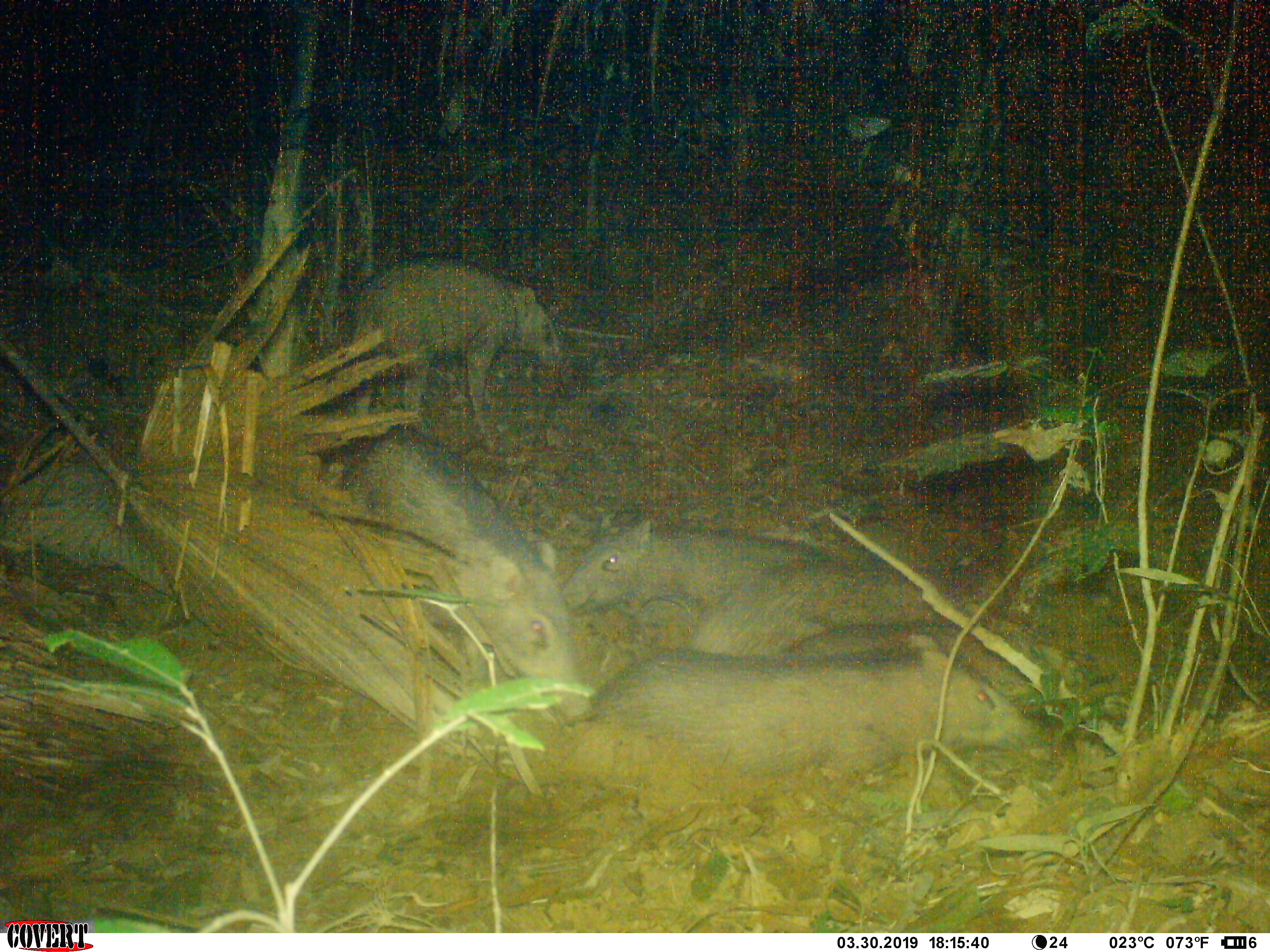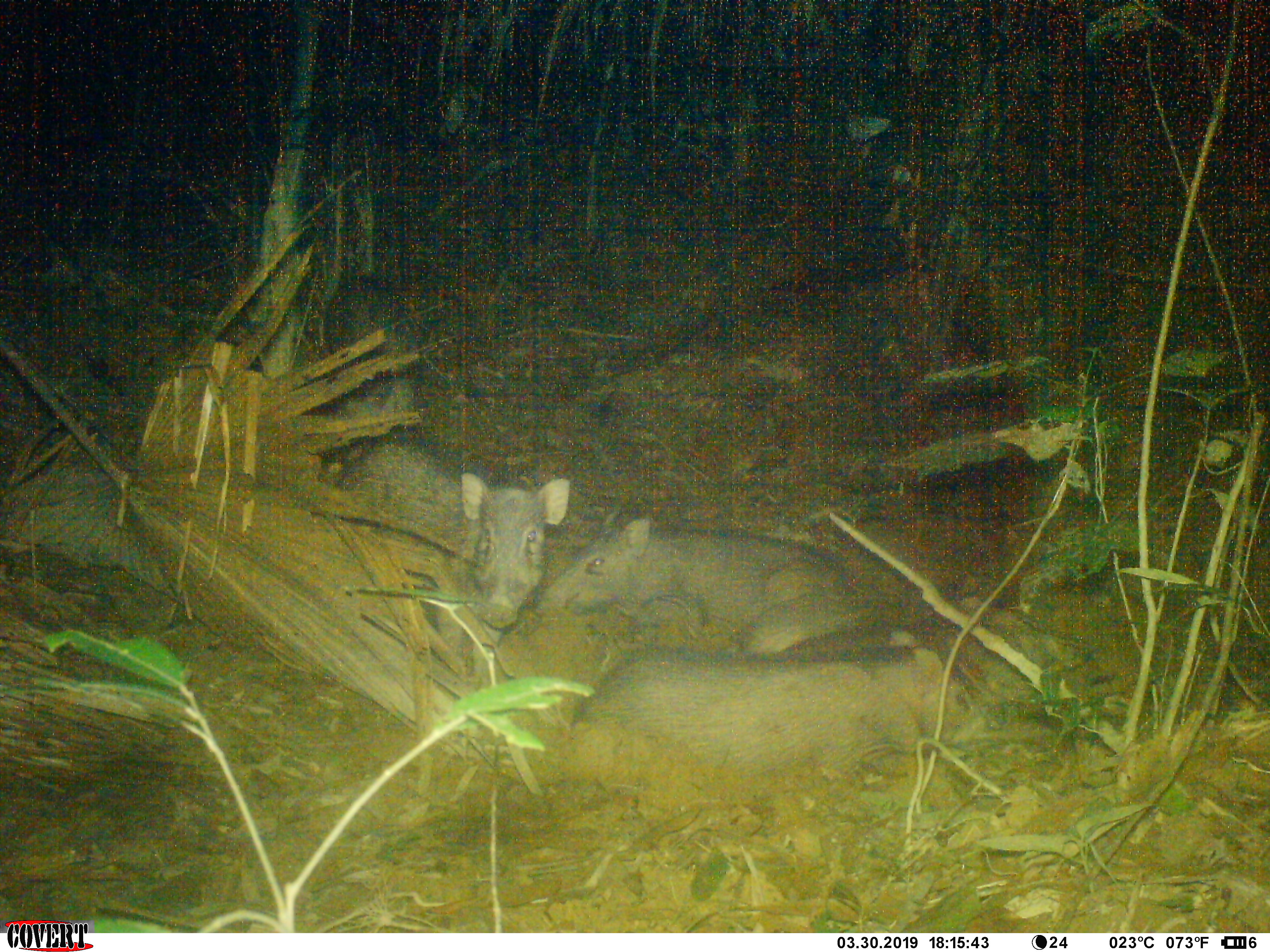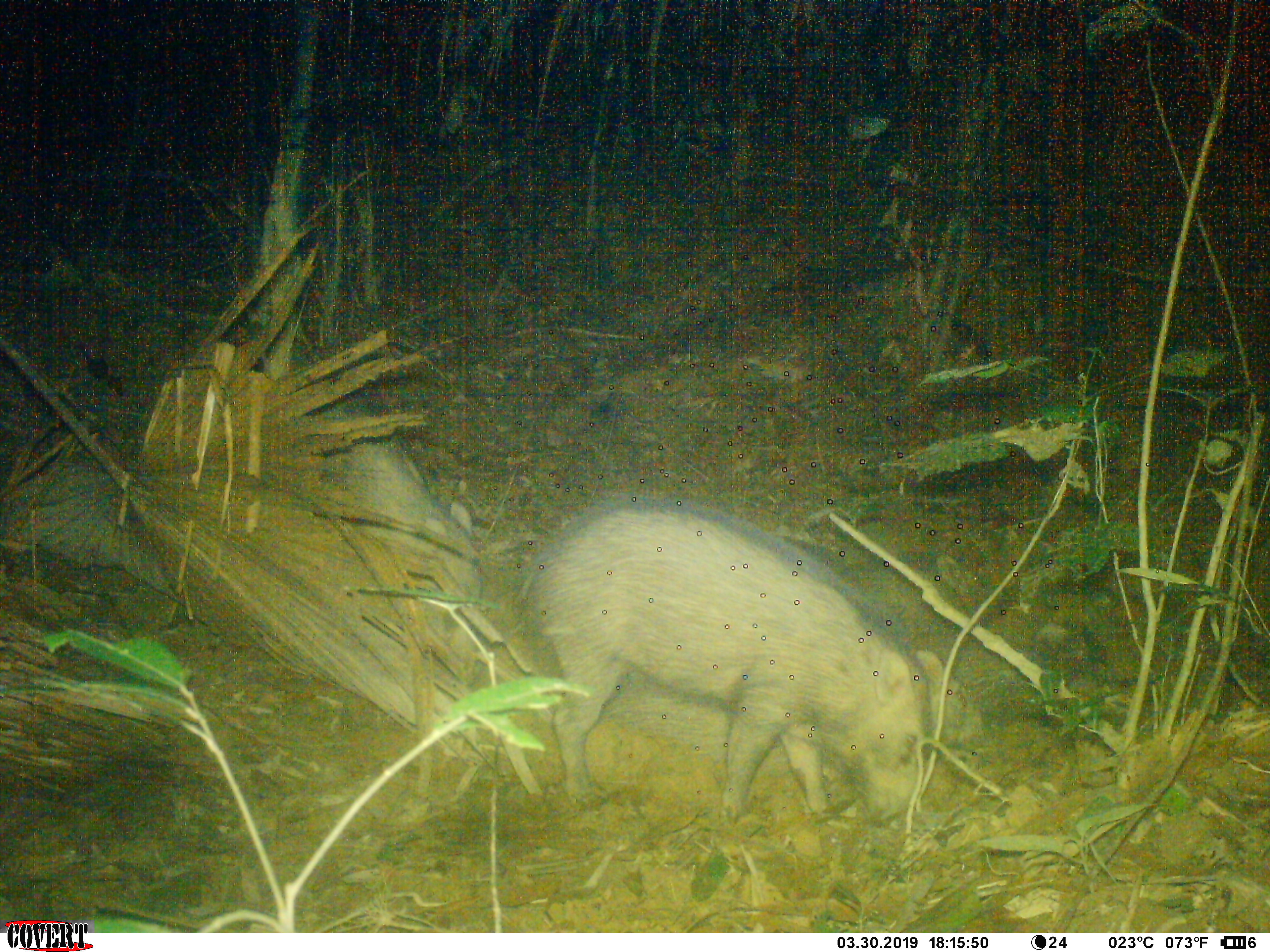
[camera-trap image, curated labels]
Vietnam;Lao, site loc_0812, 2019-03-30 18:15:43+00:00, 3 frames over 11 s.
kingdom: Animalia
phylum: Chordata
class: Mammalia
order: Artiodactyla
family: Suidae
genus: Sus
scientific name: Sus scrofa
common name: eurasian wild pig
Eurasian wild pig (Sus scrofa). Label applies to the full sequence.